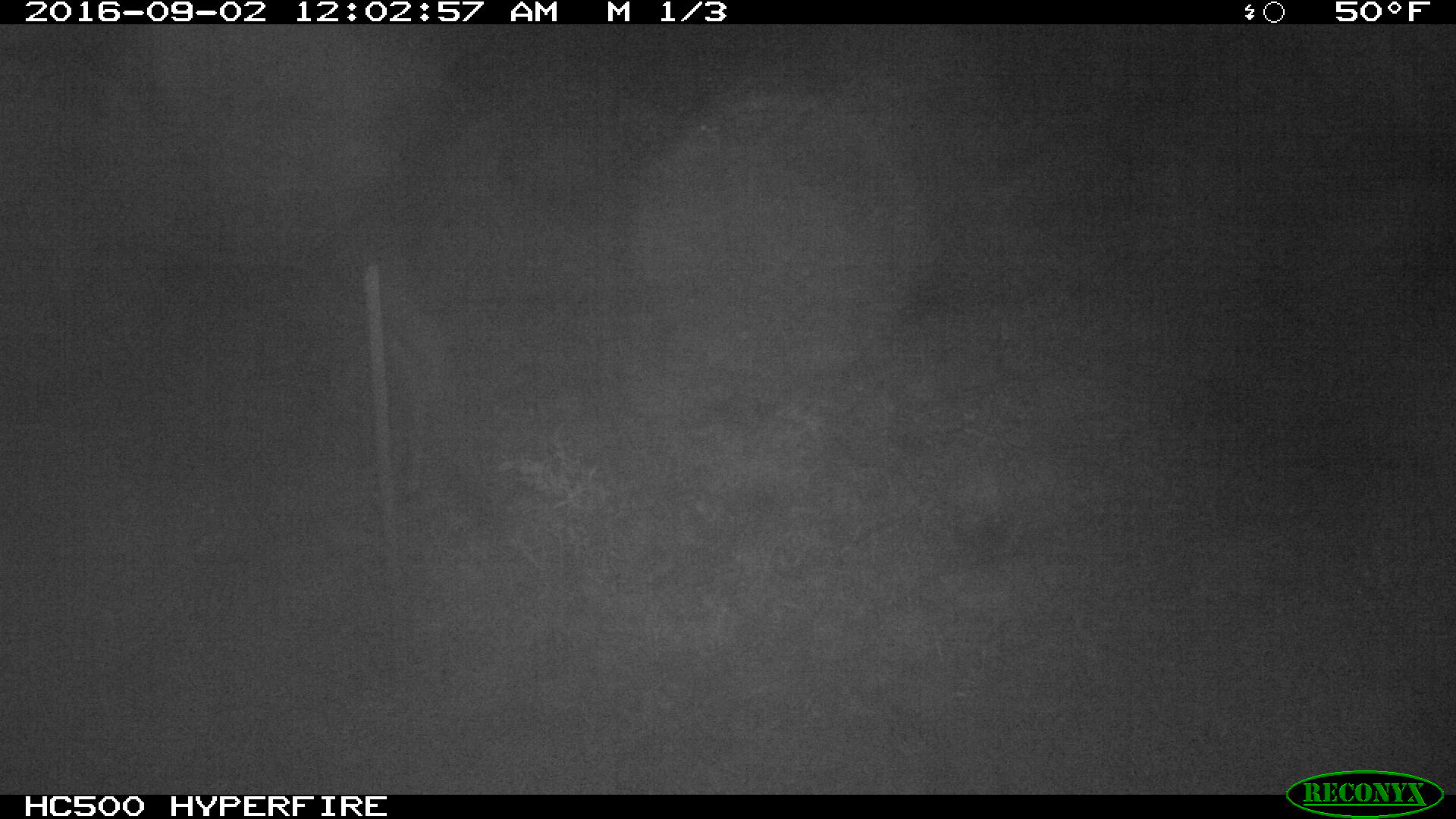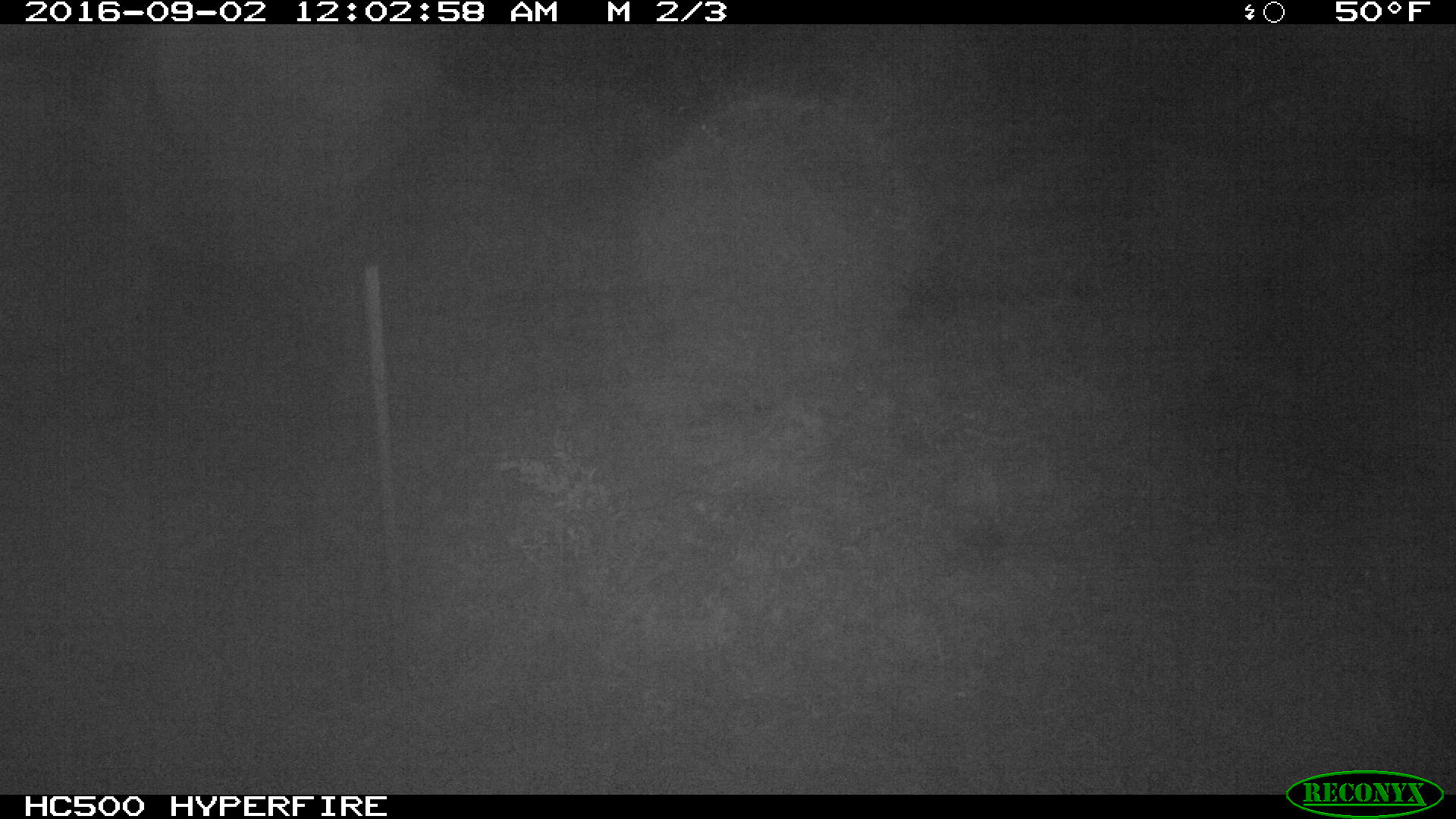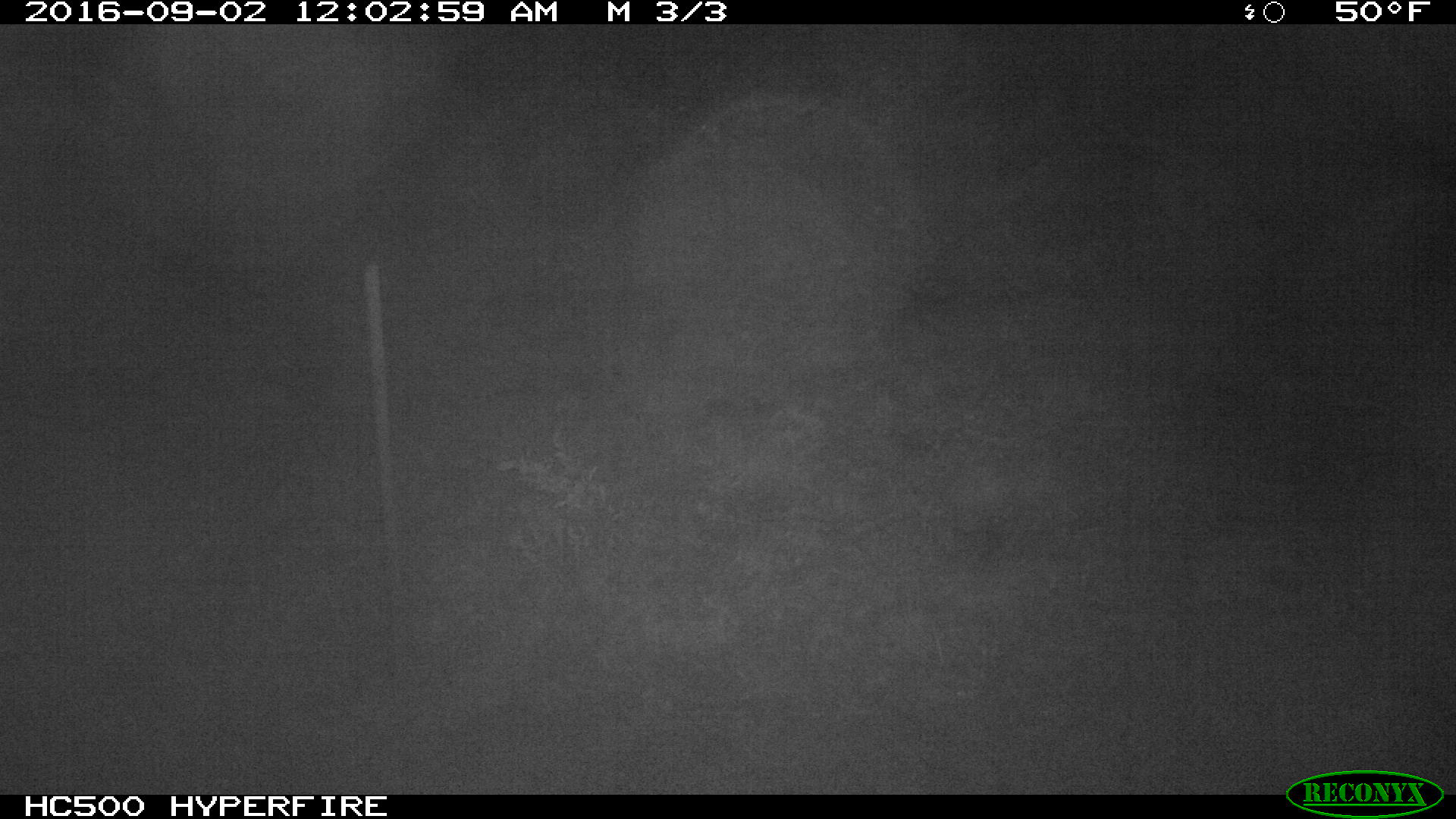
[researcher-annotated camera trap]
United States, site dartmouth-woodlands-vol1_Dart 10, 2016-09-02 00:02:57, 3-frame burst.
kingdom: Animalia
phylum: Chordata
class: Mammalia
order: Artiodactyla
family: Cervidae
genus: Alces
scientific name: Alces alces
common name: moose